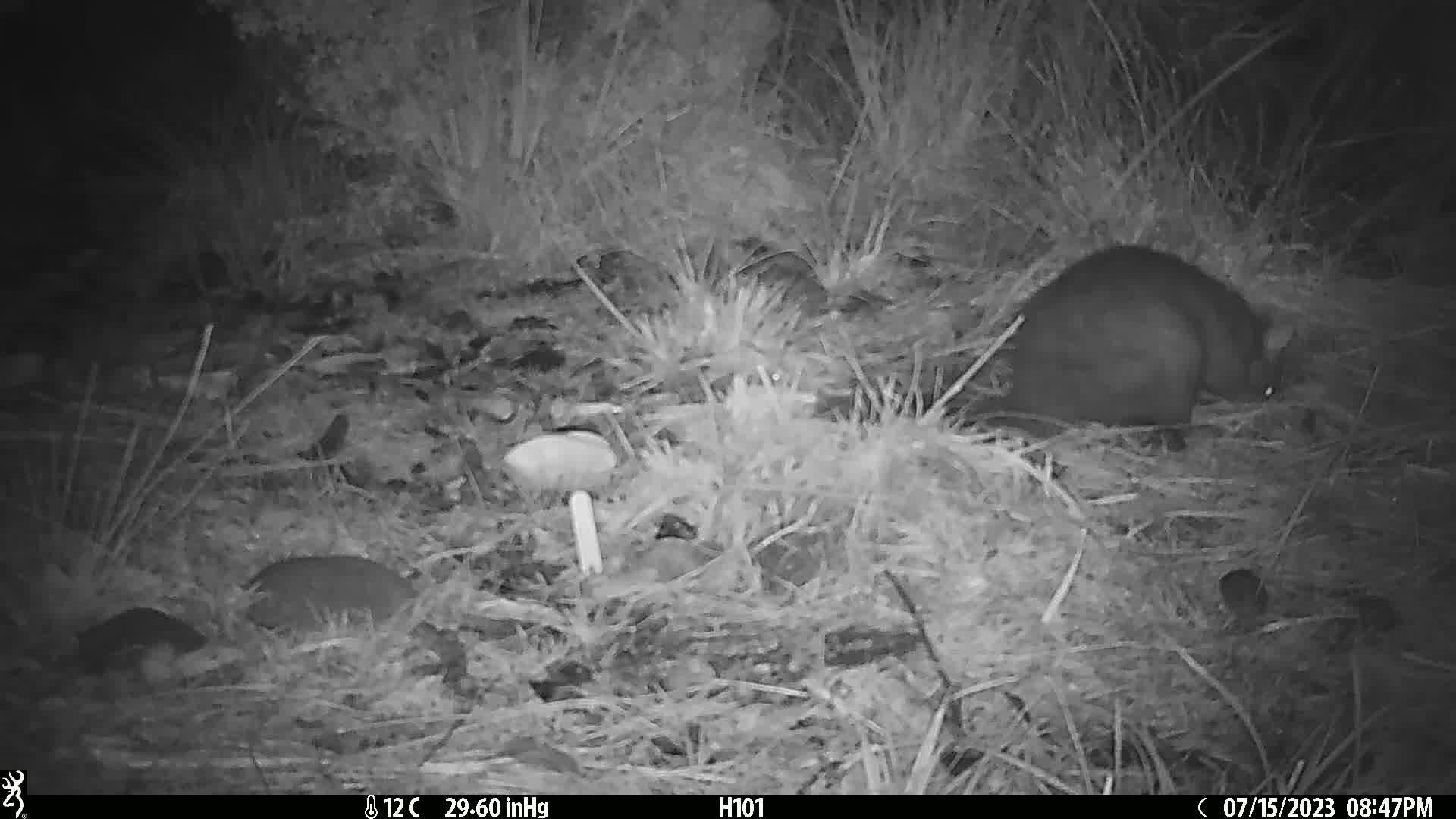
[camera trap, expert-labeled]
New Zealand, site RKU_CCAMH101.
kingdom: Animalia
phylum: Chordata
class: Mammalia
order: Diprotodontia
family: Phalangeridae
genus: Trichosurus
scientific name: Trichosurus vulpecula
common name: common brushtail possum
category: possum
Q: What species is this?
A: Possum (common brushtail possum) (Trichosurus vulpecula).